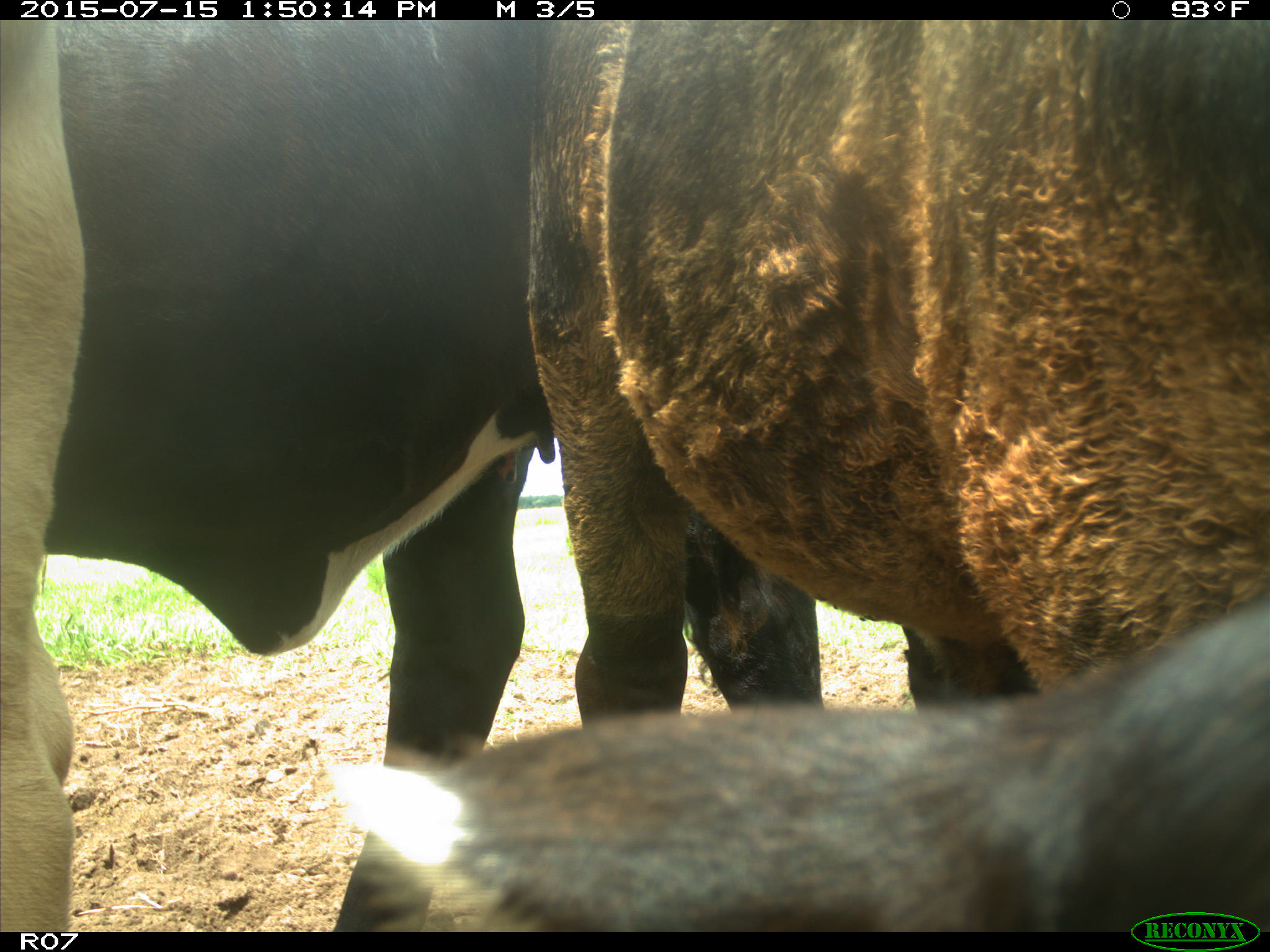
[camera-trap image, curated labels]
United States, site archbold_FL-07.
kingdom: Animalia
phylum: Chordata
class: Mammalia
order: Artiodactyla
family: Bovidae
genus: Bos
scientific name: Bos taurus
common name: domestic cow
Bos taurus (domestic cow).